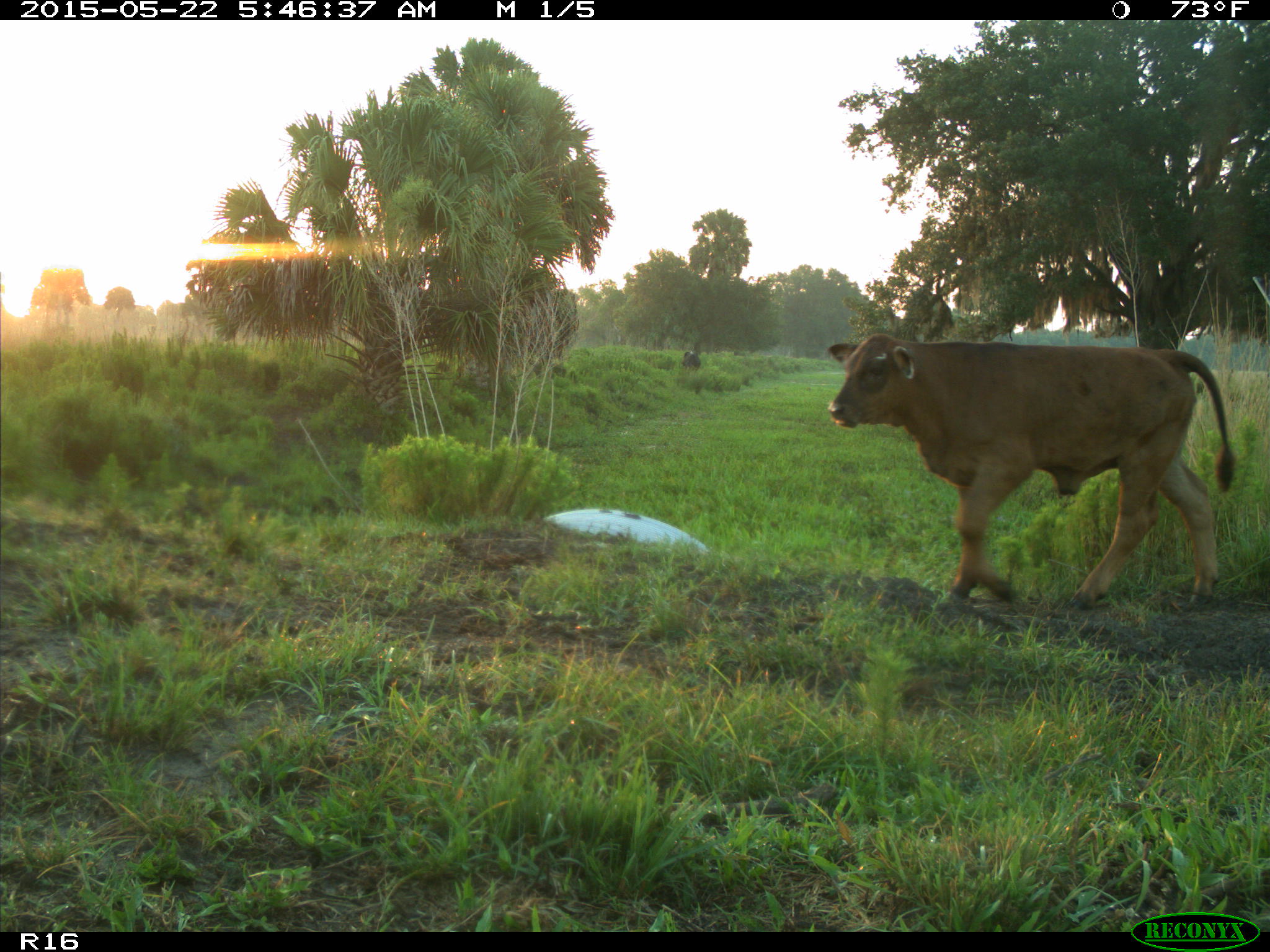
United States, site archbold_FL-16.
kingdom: Animalia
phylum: Chordata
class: Mammalia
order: Artiodactyla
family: Bovidae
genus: Bos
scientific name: Bos taurus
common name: domestic cow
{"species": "Bos taurus (domestic cow)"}